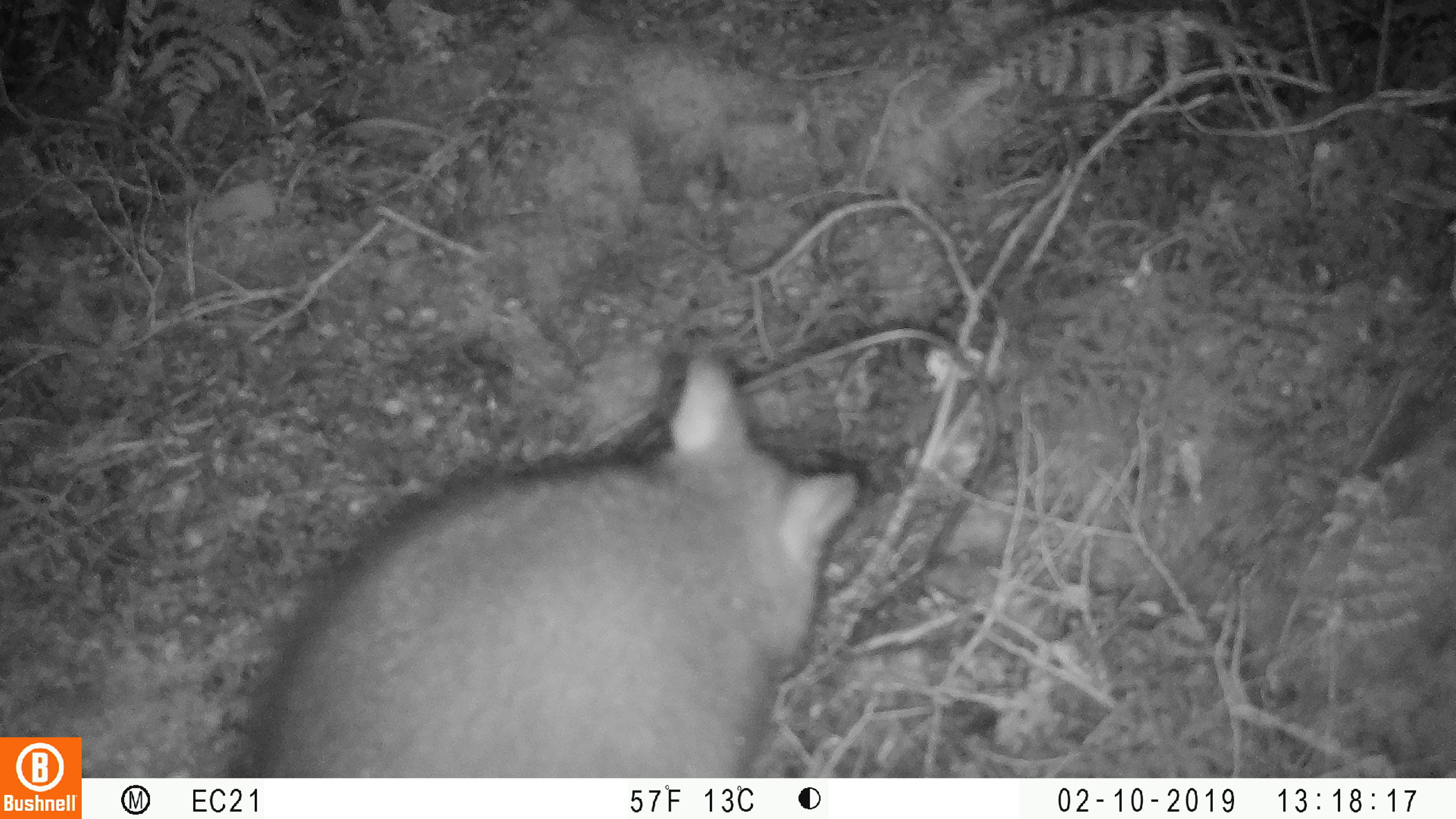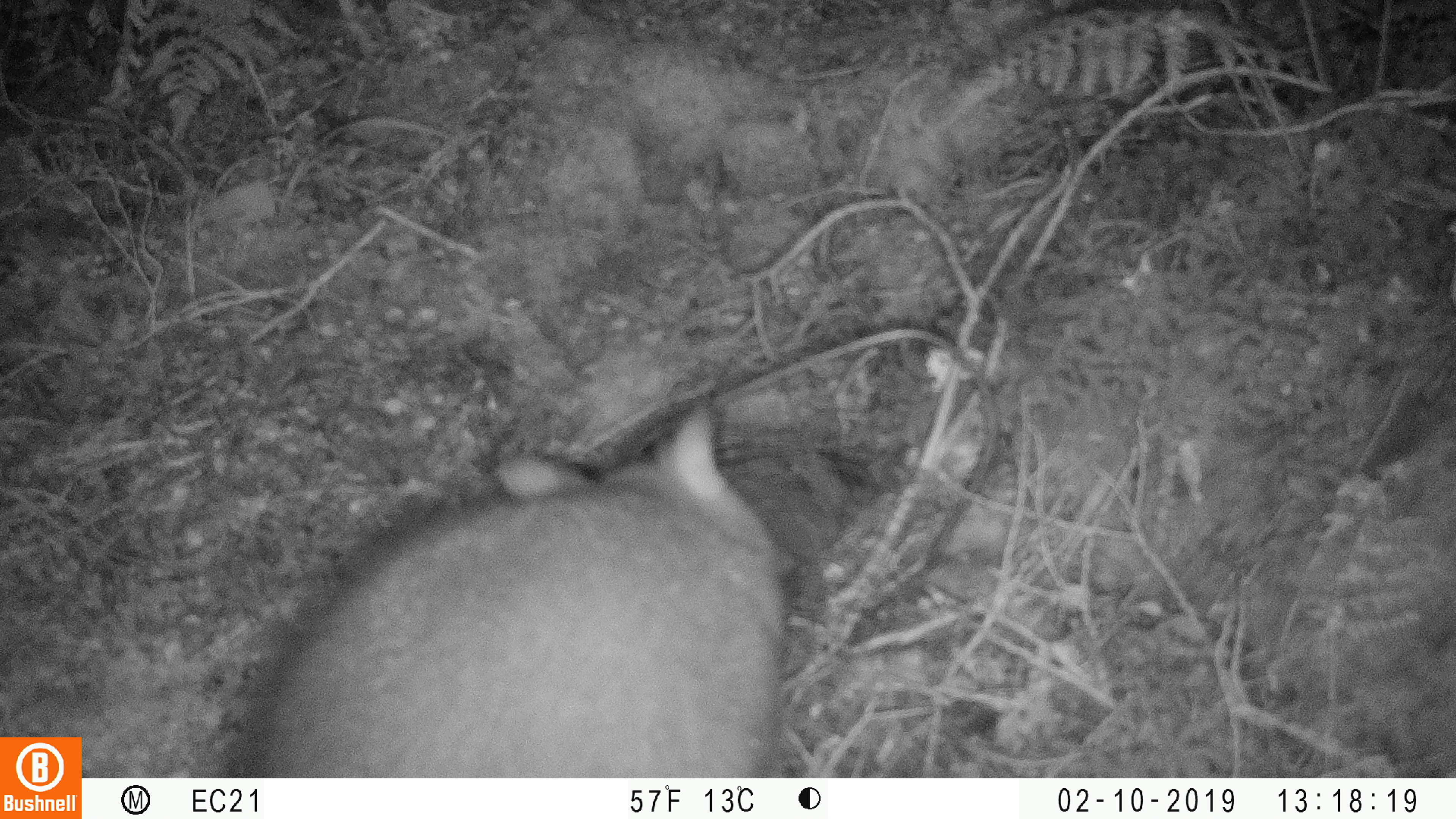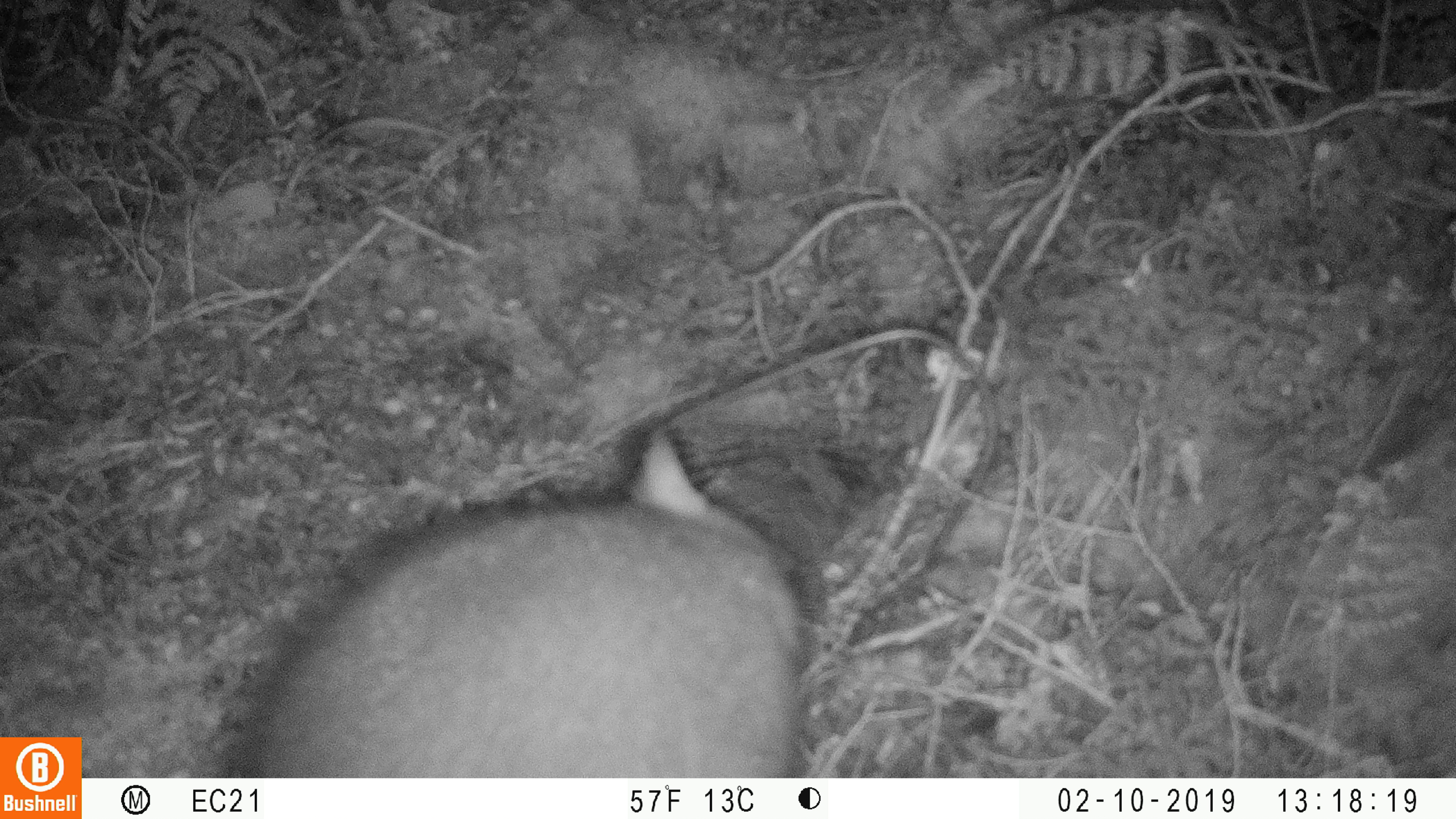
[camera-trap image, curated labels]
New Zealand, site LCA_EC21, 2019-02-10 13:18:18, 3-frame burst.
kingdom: Animalia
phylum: Chordata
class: Mammalia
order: Diprotodontia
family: Phalangeridae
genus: Trichosurus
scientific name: Trichosurus vulpecula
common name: common brushtail possum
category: possum